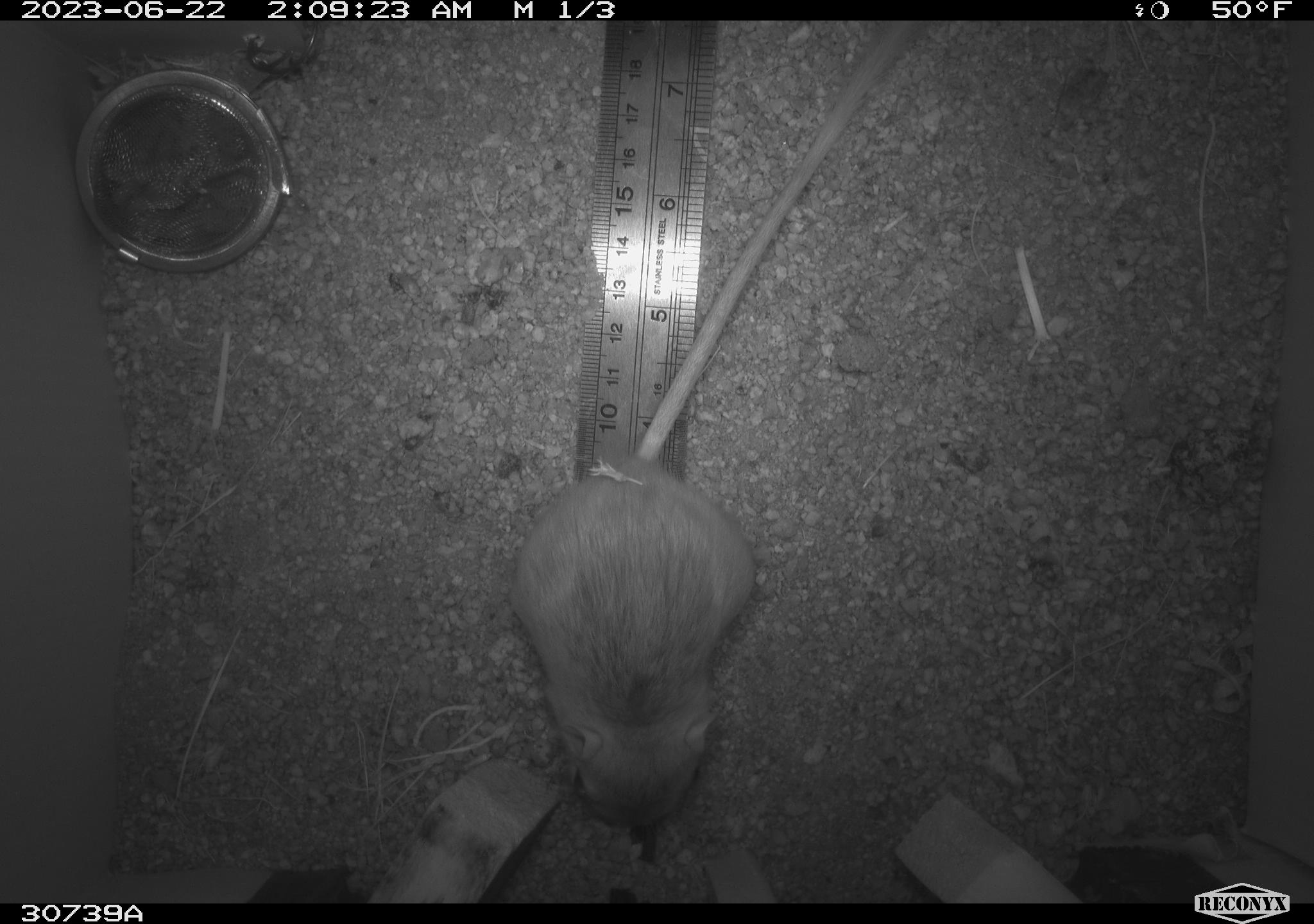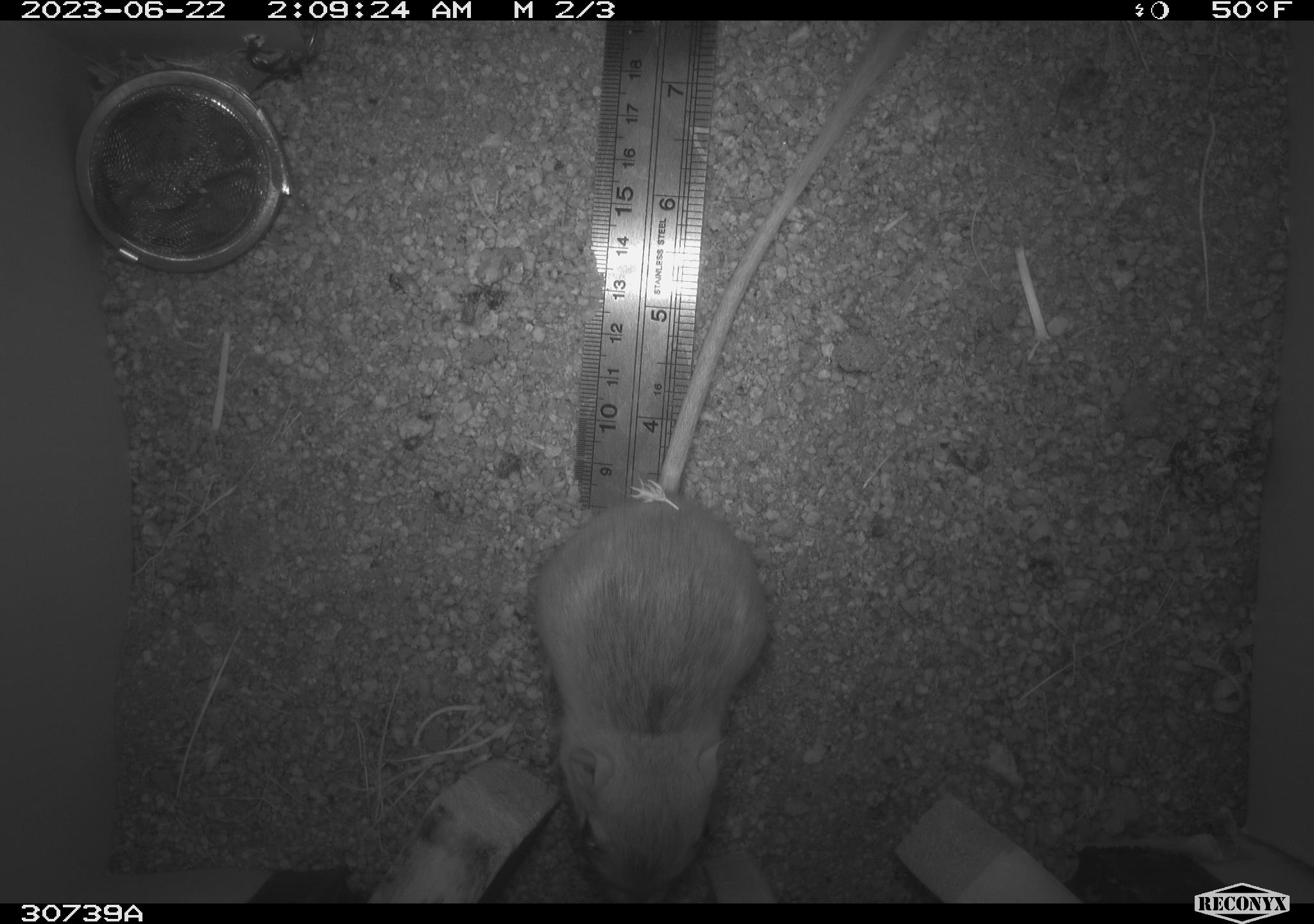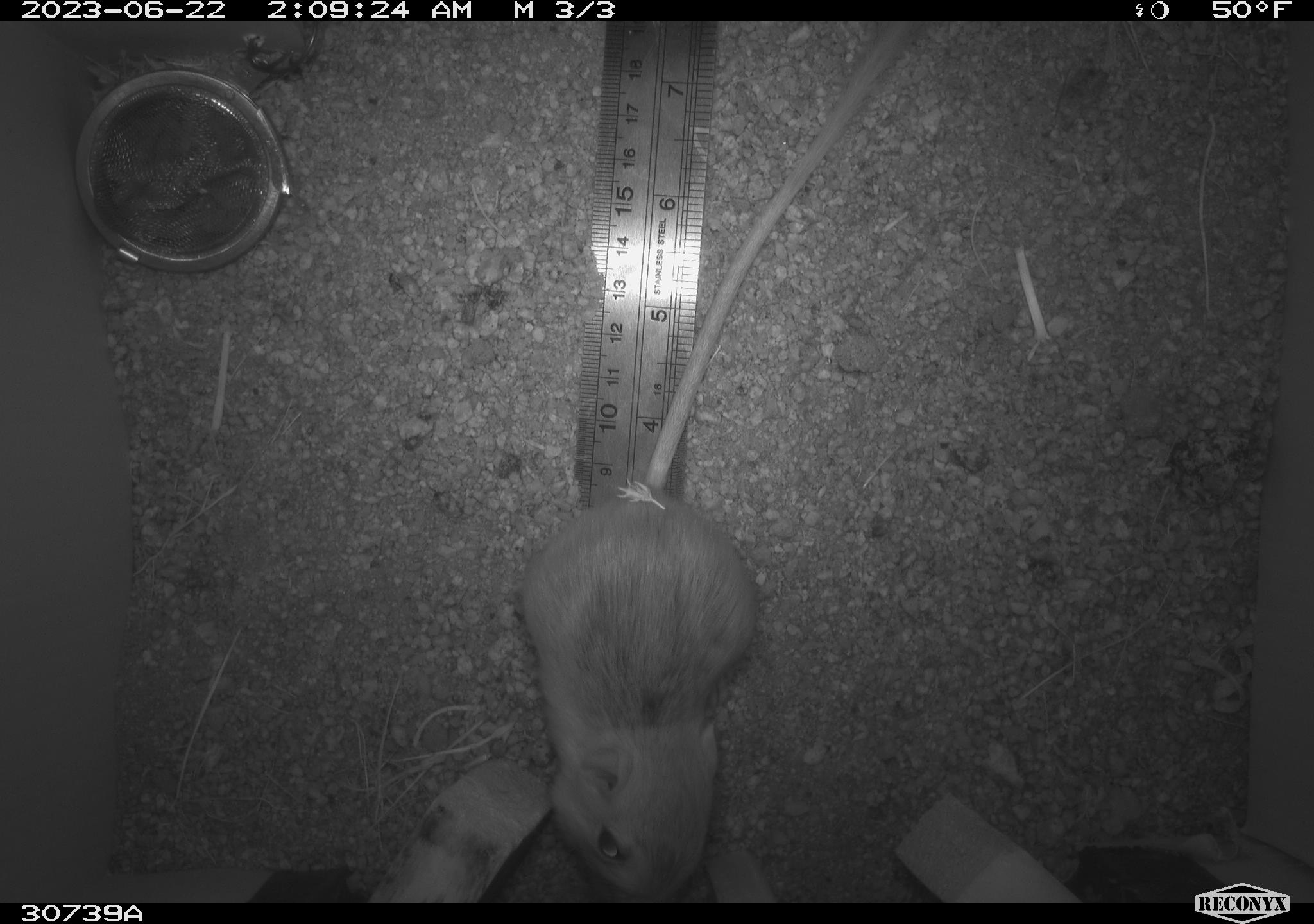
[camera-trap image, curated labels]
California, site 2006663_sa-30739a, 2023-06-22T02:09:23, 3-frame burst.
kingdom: Animalia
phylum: Chordata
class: Mammalia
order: Rodentia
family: Heteromyidae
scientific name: Heteromyidae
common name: kangaroo rats and pocket mice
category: heteromyidae family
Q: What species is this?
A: Heteromyidae family (kangaroo rats and pocket mice) (Heteromyidae).